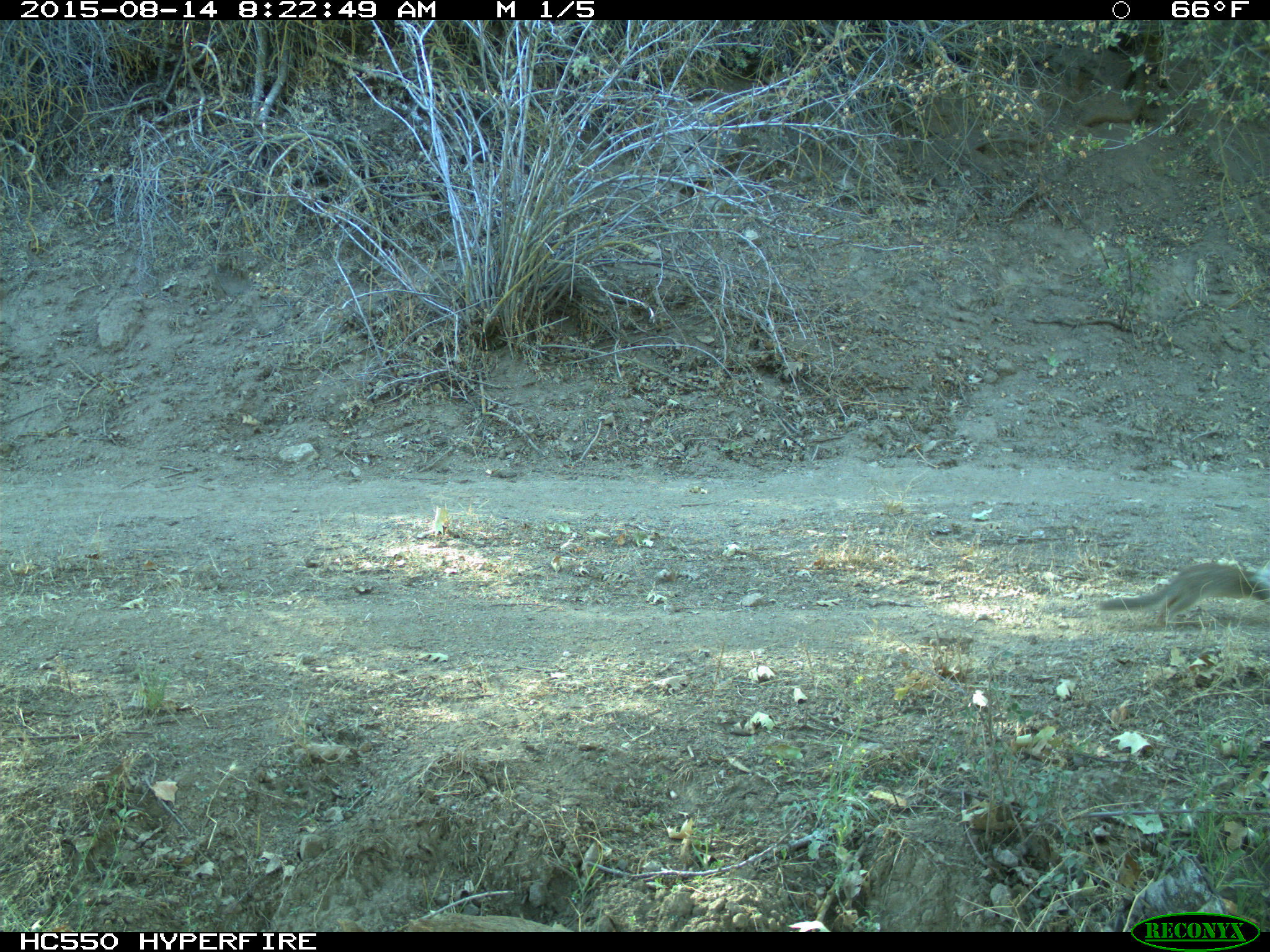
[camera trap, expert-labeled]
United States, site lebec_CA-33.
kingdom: Animalia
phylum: Chordata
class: Mammalia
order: Rodentia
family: Sciuridae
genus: Otospermophilus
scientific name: Otospermophilus beecheyi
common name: california ground squirrel